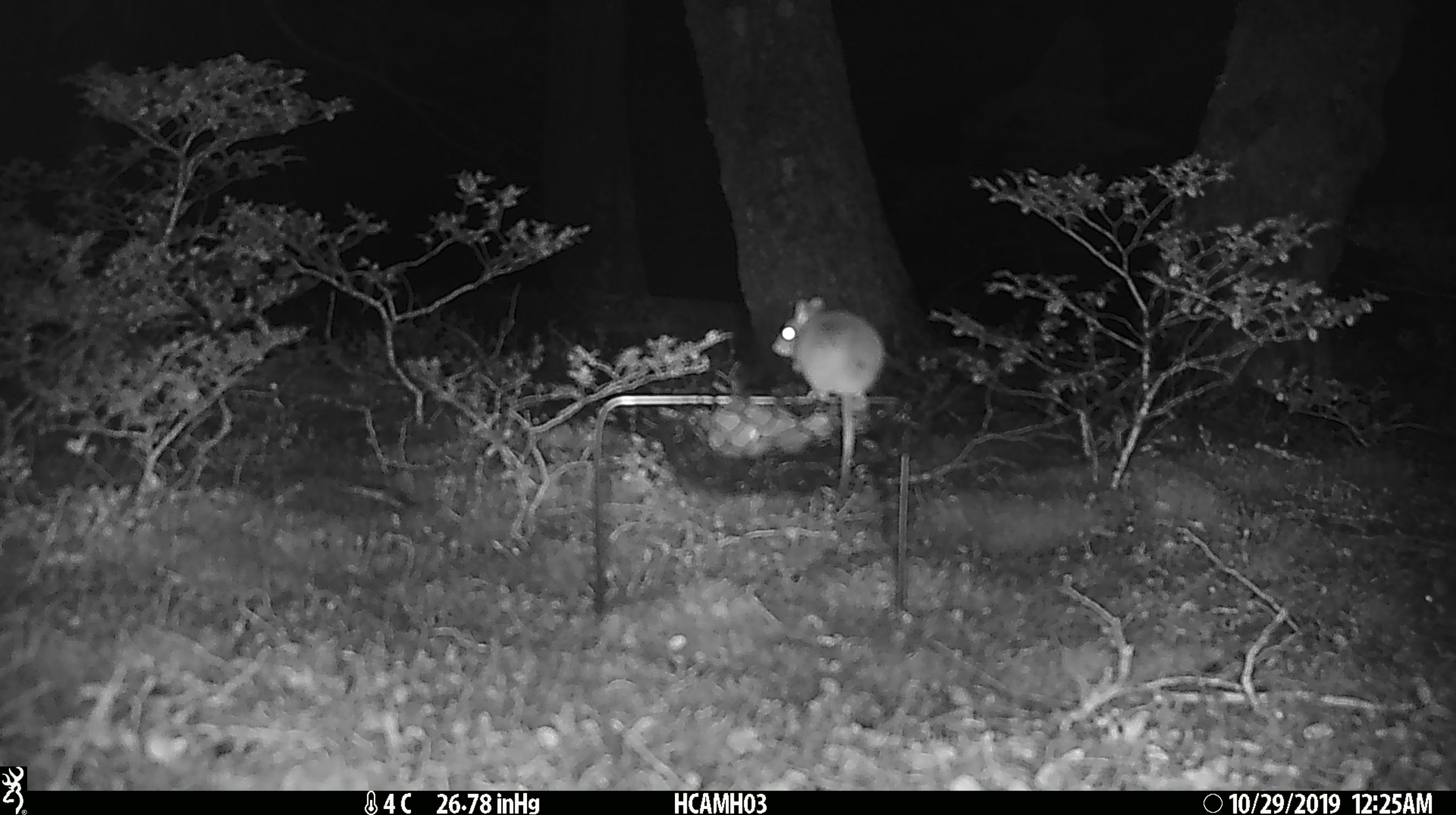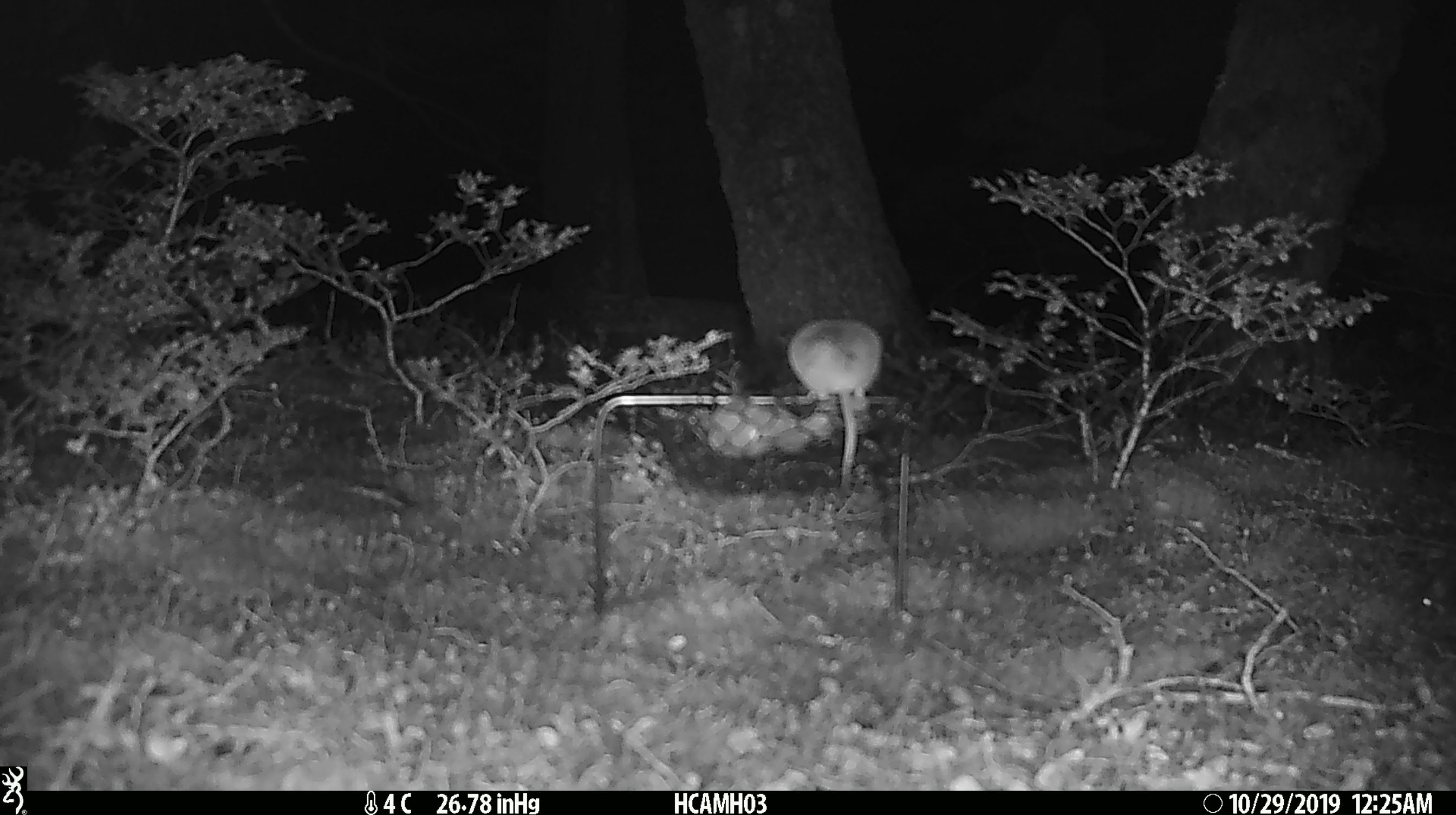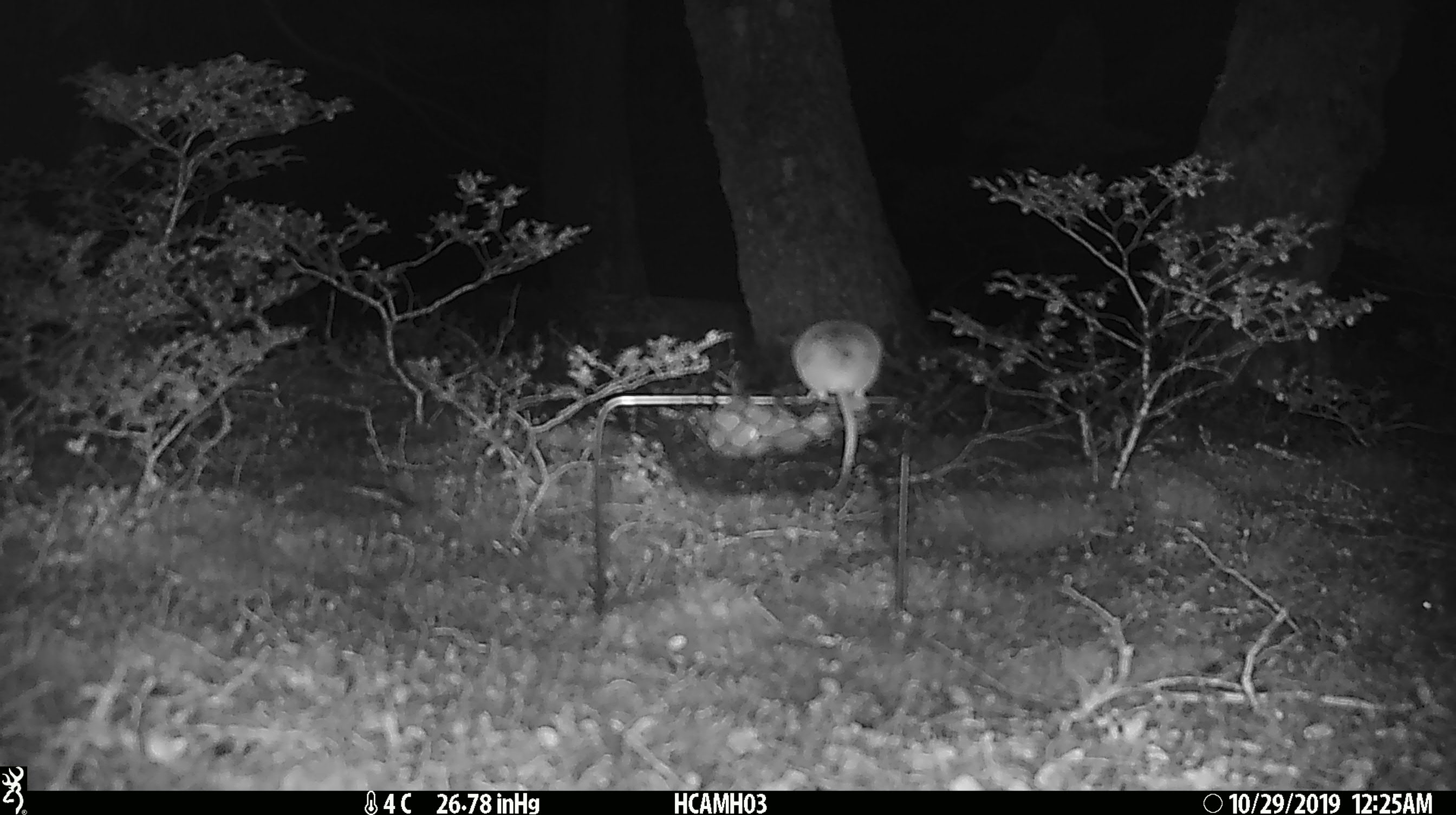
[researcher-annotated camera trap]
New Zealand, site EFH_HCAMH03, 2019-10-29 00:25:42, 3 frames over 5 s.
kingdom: Animalia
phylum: Chordata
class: Mammalia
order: Rodentia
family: Muridae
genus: Mus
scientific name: Mus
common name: mouse